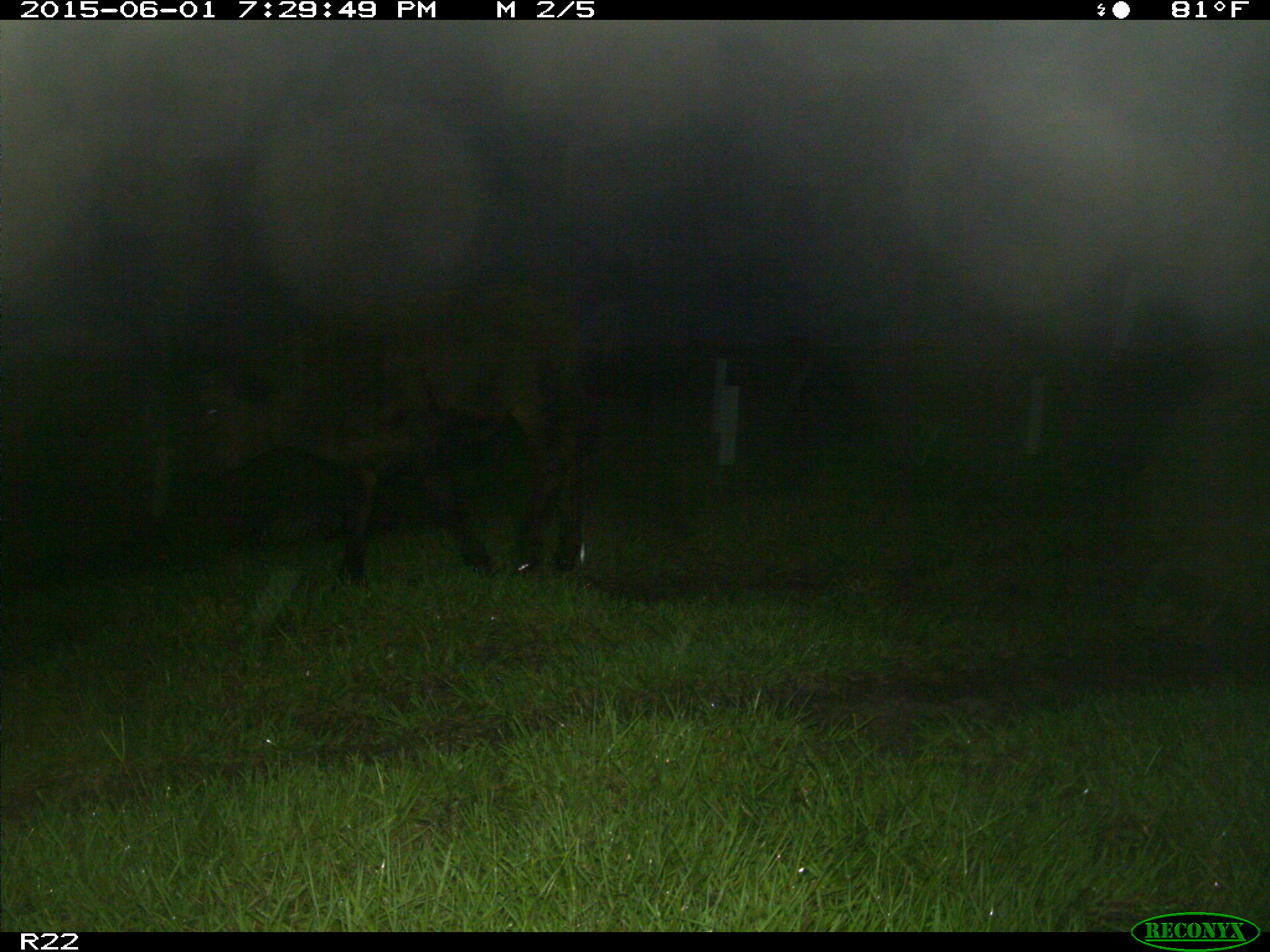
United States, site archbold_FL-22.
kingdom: Animalia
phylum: Chordata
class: Mammalia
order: Artiodactyla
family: Bovidae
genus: Bos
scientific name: Bos taurus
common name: domestic cow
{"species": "Bos taurus (domestic cow)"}